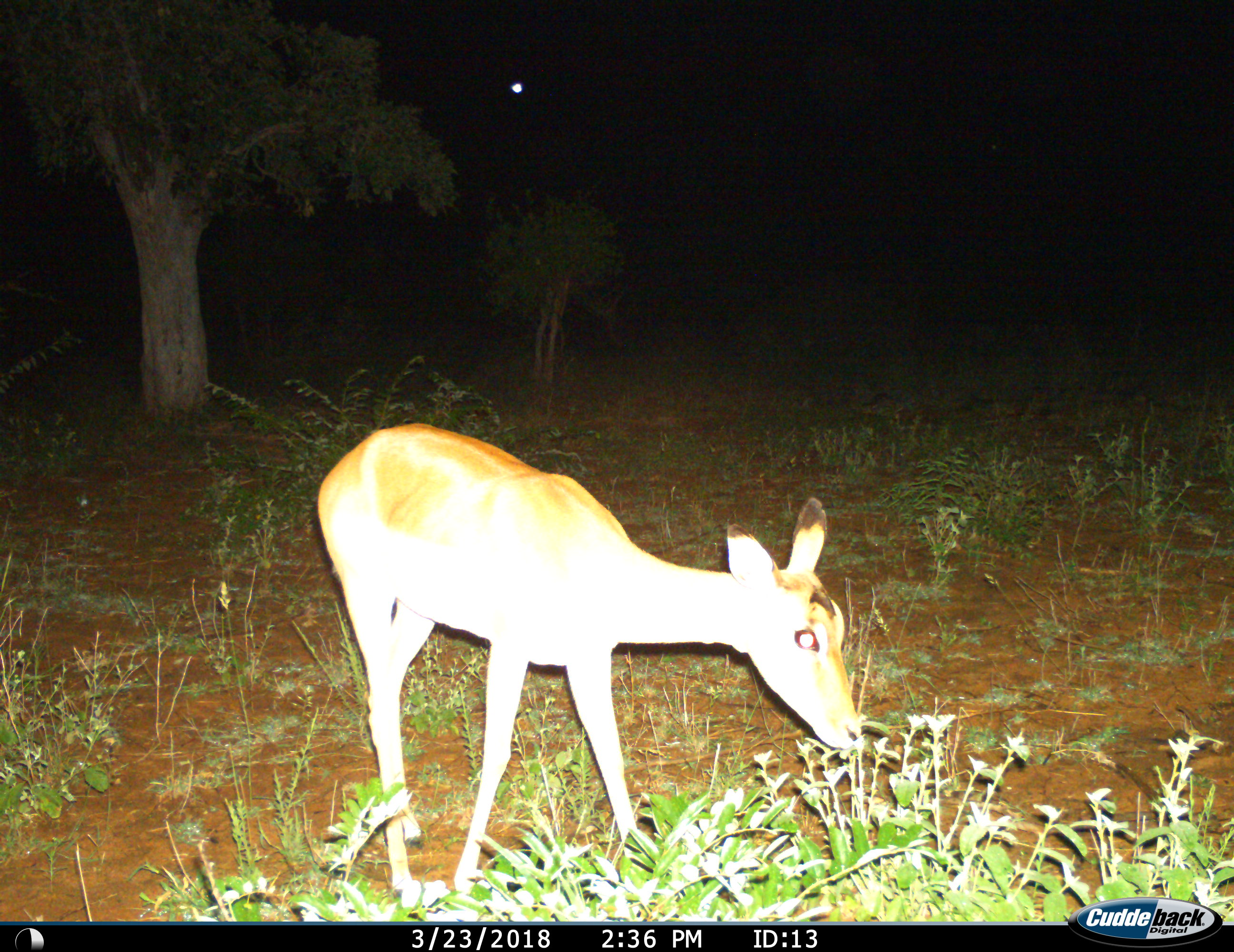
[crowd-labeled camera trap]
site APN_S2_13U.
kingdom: Animalia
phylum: Chordata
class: Mammalia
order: Artiodactyla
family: Bovidae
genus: Aepyceros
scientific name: Aepyceros melampus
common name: impala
Impala (Aepyceros melampus), count 1. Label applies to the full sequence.